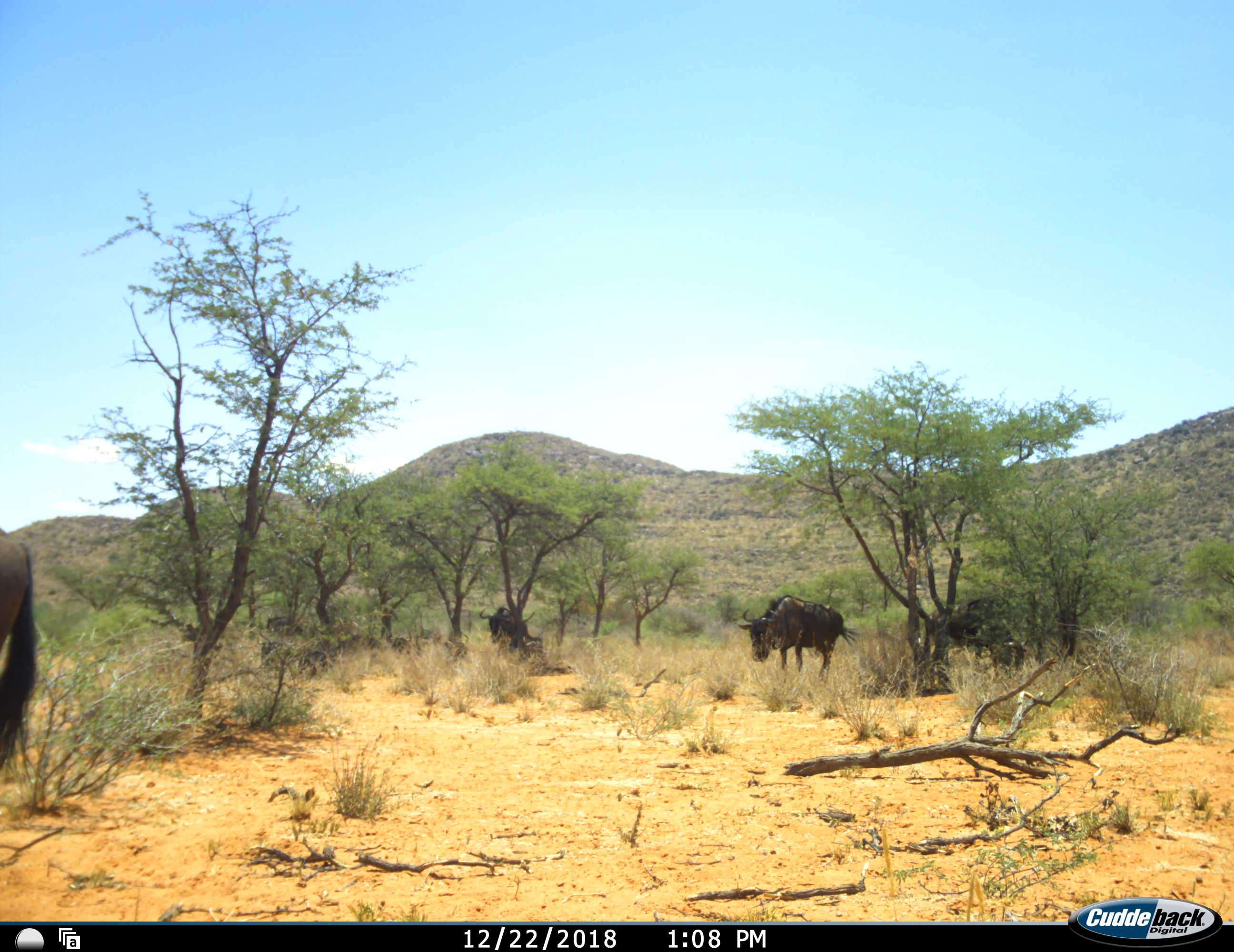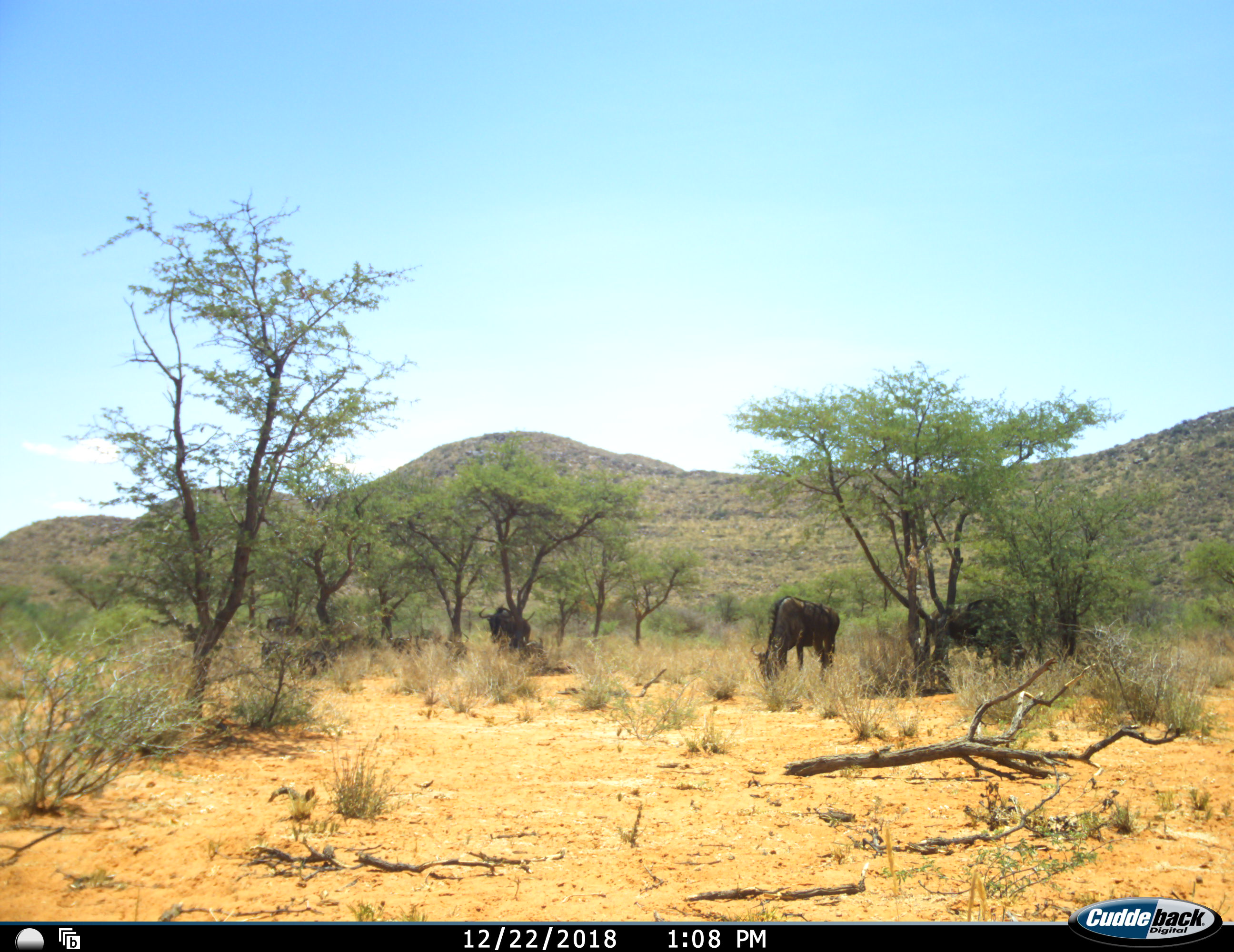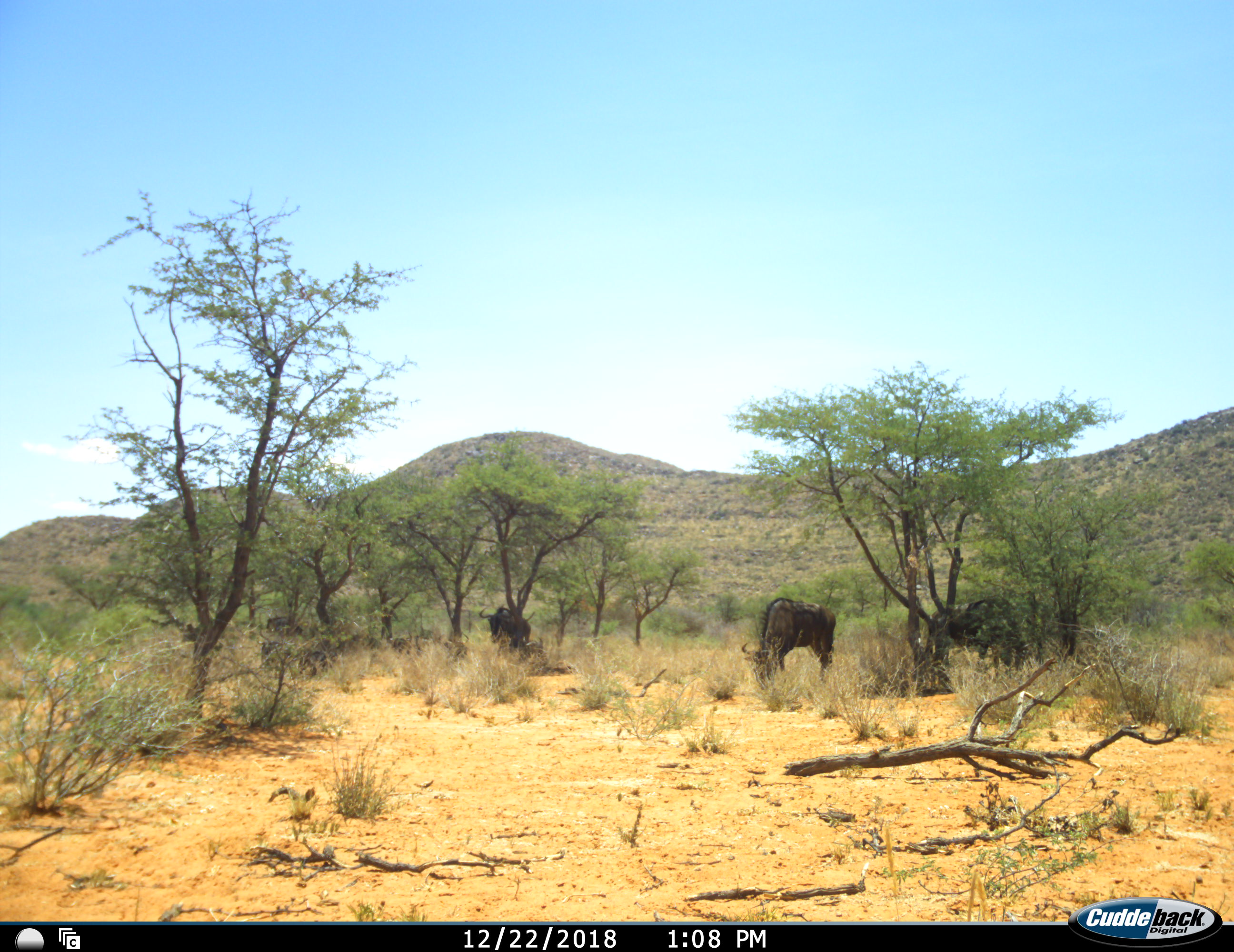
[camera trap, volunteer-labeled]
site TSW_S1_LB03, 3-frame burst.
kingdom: Animalia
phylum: Chordata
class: Mammalia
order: Artiodactyla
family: Bovidae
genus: Connochaetes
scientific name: Connochaetes taurinus taurinus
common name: blue wildebeest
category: wildebeestblue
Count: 4.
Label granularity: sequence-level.